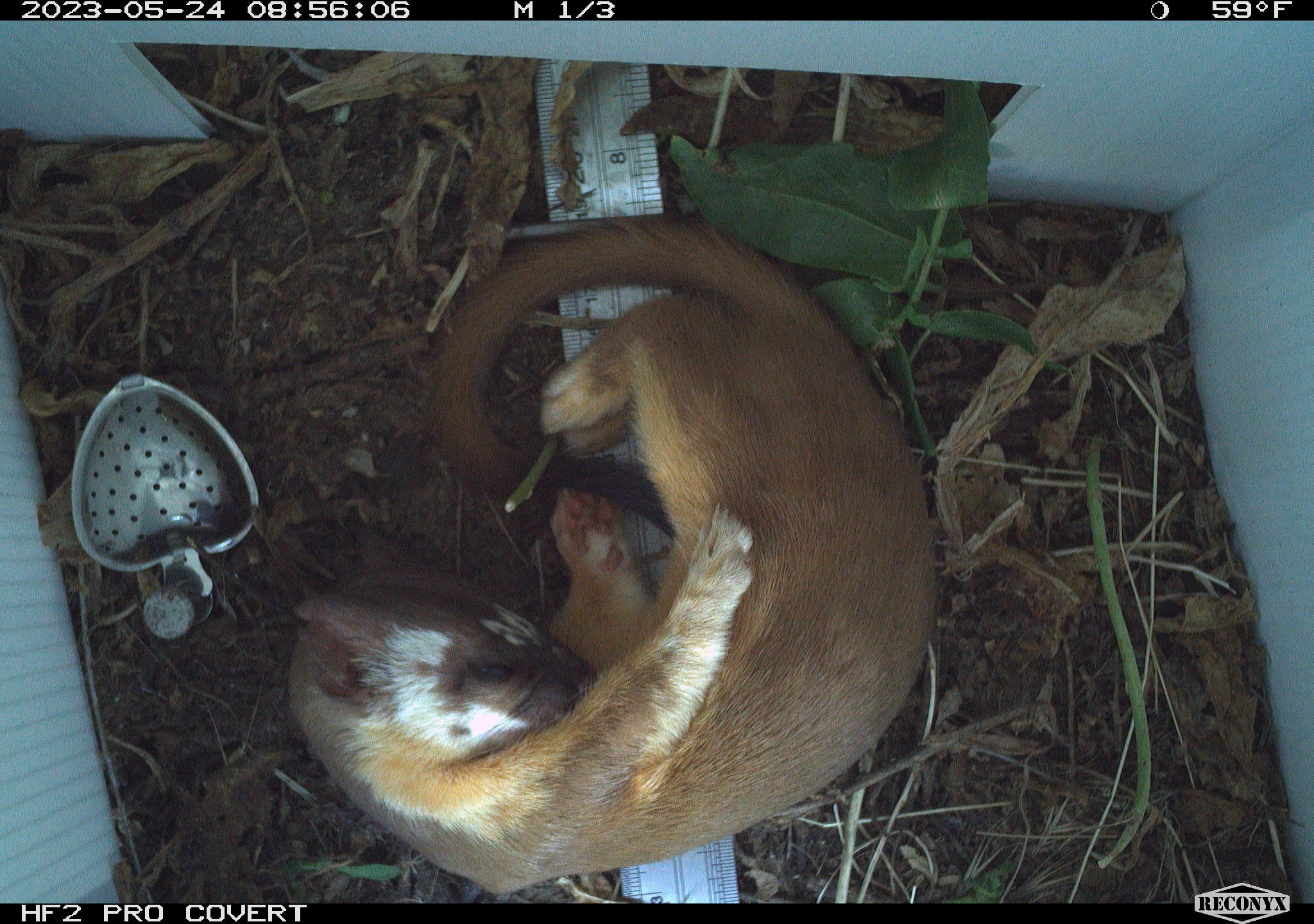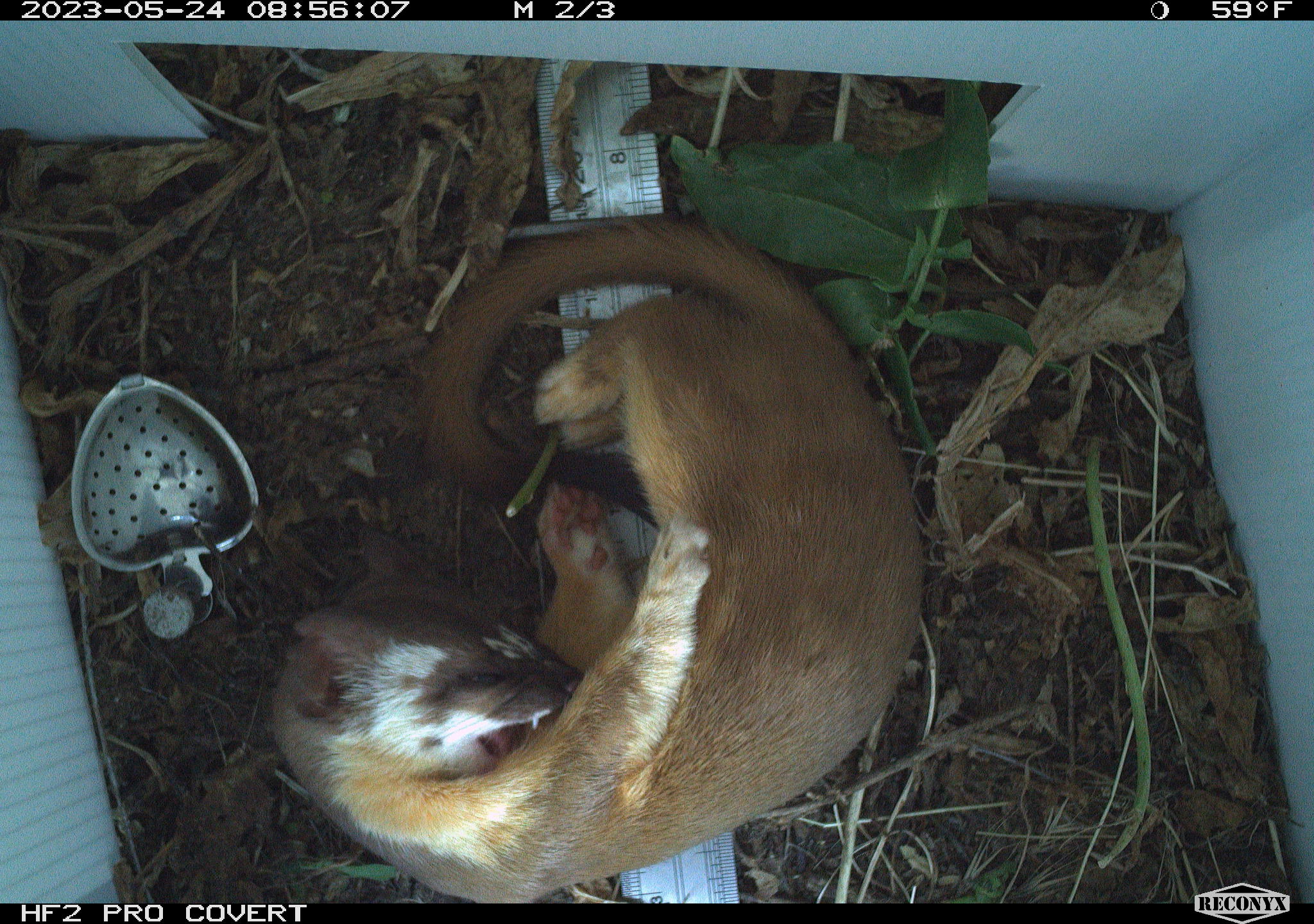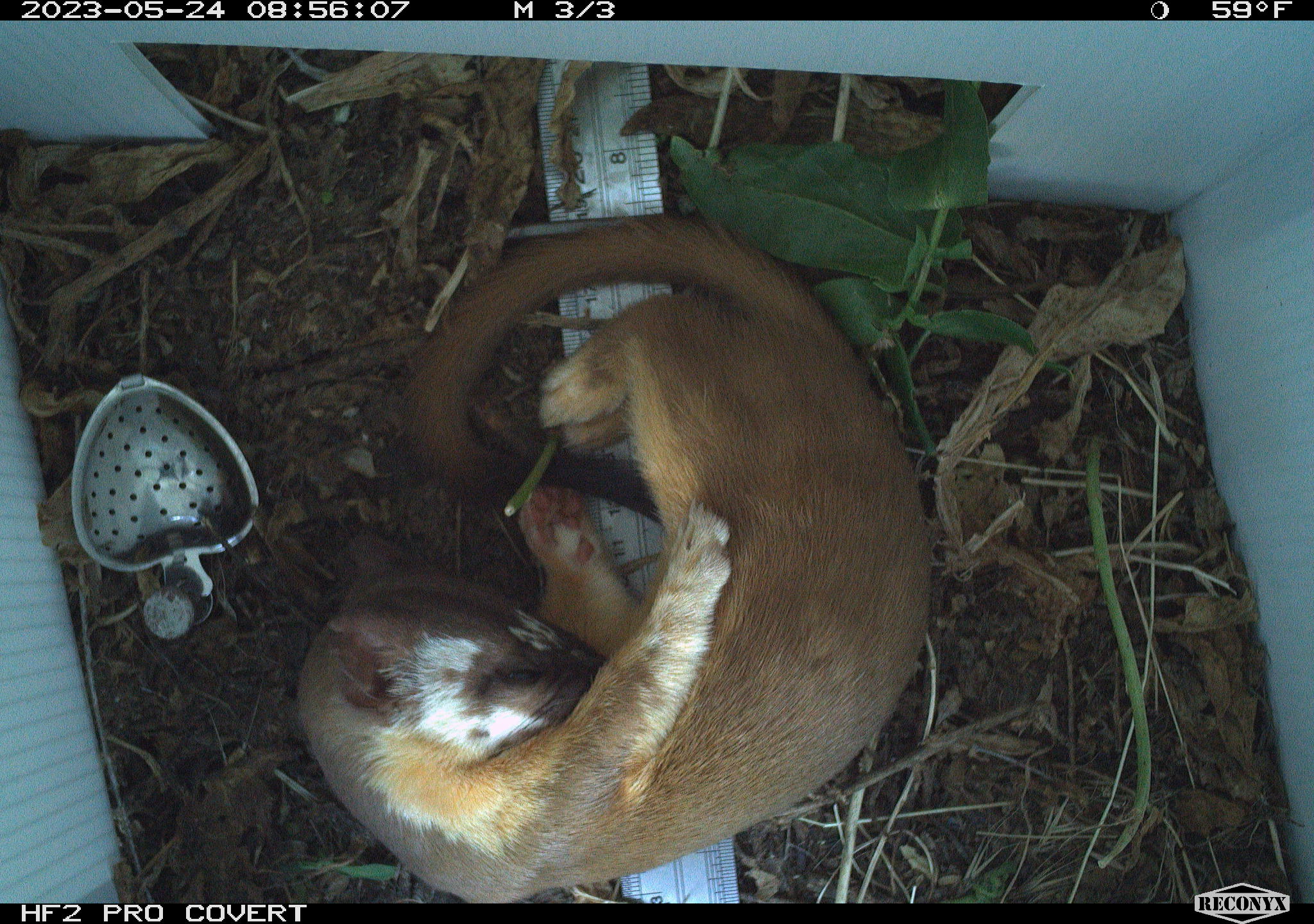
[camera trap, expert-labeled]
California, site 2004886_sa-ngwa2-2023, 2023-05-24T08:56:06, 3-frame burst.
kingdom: Animalia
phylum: Chordata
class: Mammalia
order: Carnivora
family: Mustelidae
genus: Neogale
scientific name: Neogale frenata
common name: long-tailed weasel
Long-tailed weasel (Neogale frenata).